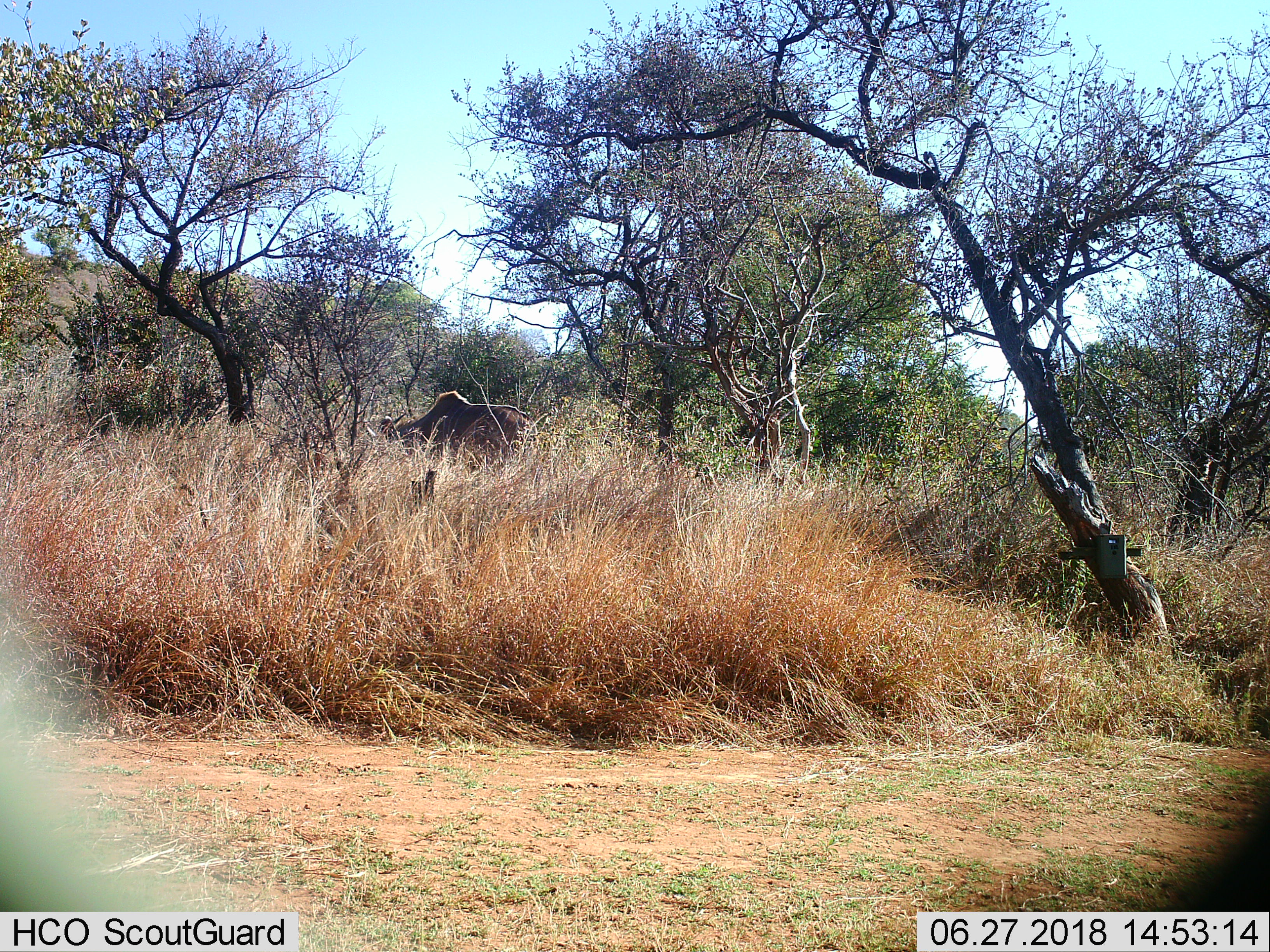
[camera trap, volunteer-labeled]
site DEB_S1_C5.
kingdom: Animalia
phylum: Chordata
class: Mammalia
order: Artiodactyla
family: Bovidae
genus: Tragelaphus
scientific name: Tragelaphus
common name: kudu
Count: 1.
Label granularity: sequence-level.